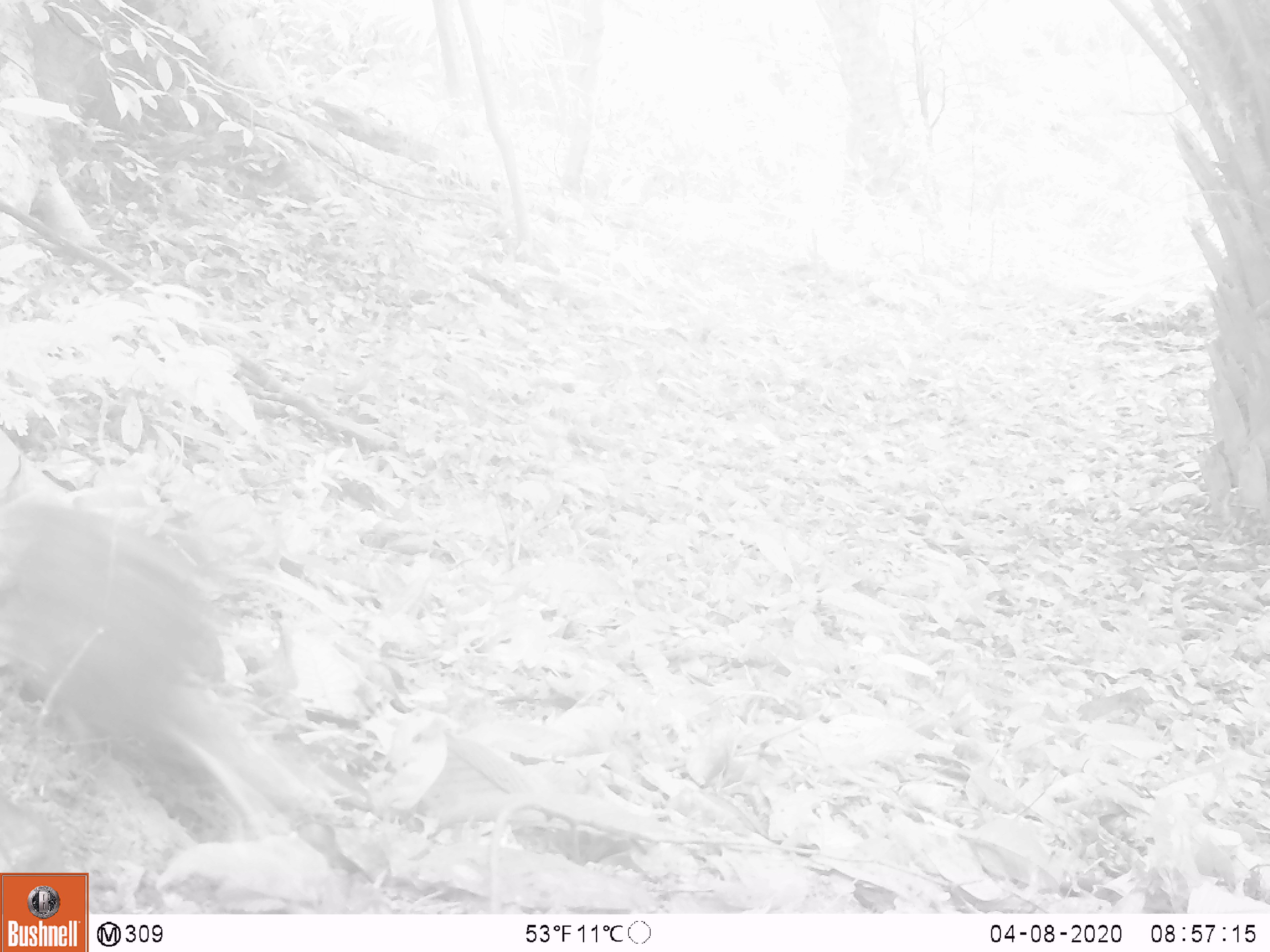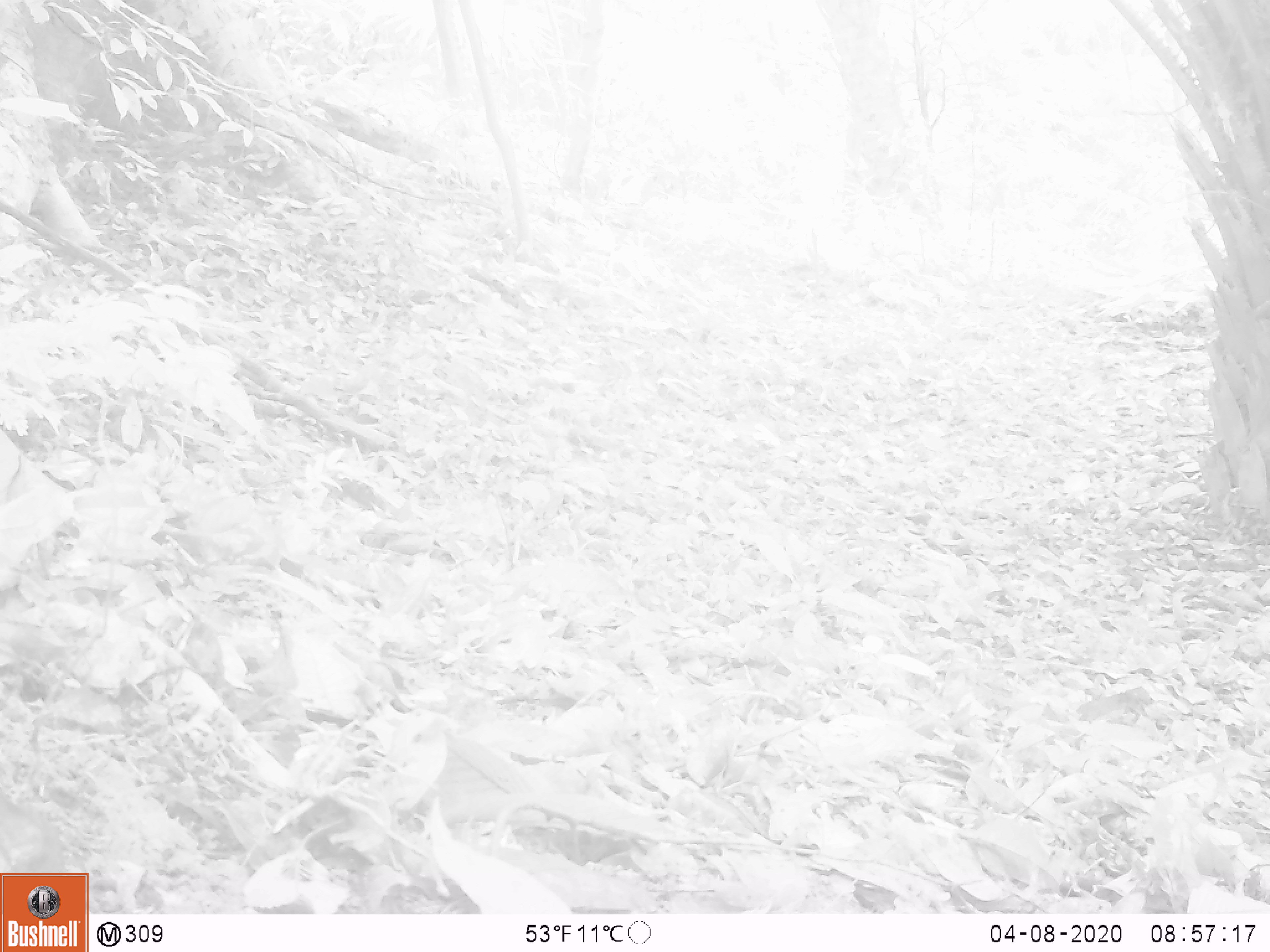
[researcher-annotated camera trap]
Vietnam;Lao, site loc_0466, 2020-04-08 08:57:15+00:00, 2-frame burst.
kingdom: Animalia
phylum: Chordata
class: Aves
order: Galliformes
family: Phasianidae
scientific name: Phasianidae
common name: partridge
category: unidentified partridge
Unidentified partridge (partridge) (Phasianidae). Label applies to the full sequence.